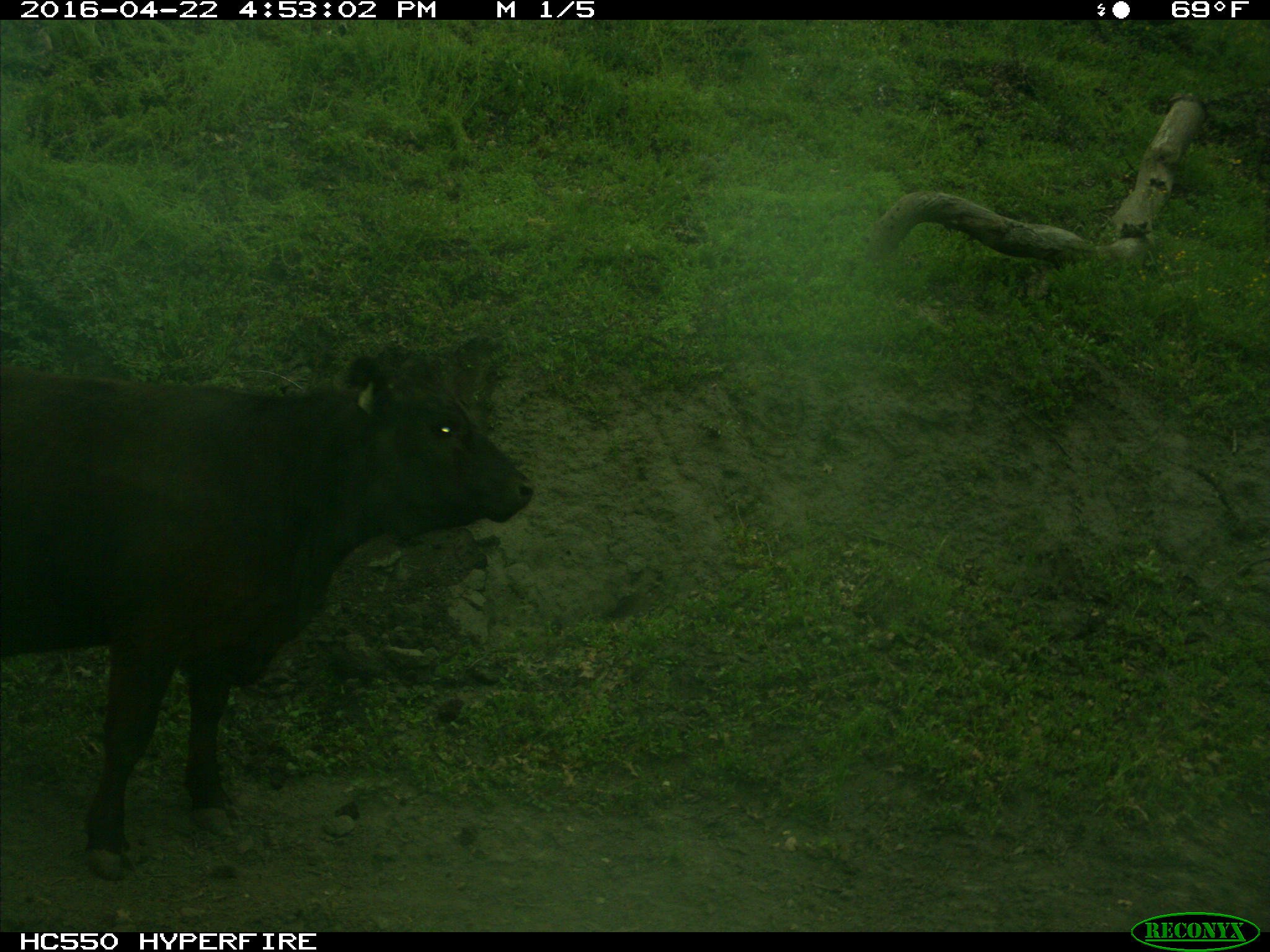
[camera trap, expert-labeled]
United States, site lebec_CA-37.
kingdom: Animalia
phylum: Chordata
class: Mammalia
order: Artiodactyla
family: Bovidae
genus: Bos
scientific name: Bos taurus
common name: domestic cow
Bos taurus (domestic cow).